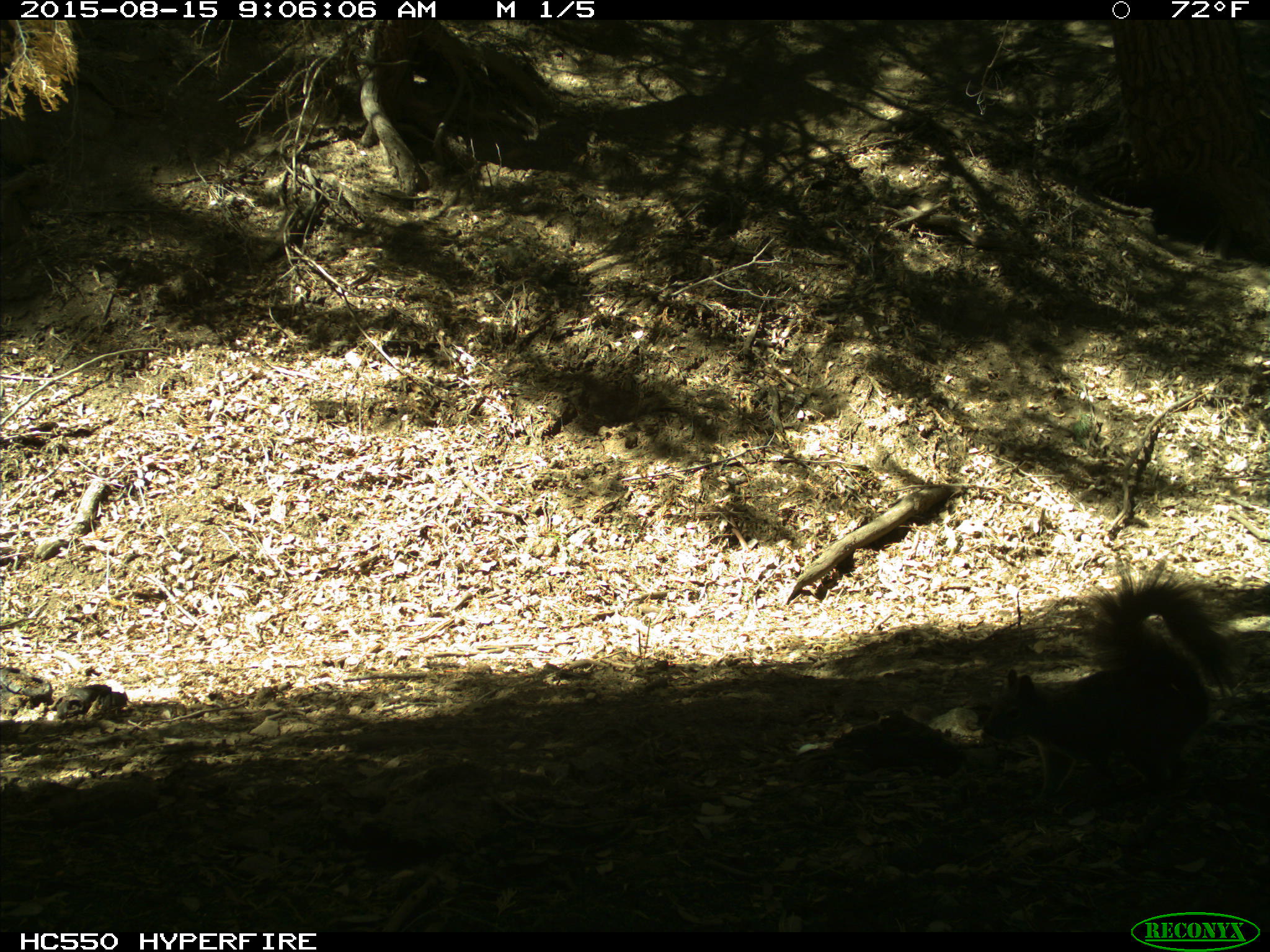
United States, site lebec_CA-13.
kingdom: Animalia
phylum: Chordata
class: Mammalia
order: Rodentia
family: Sciuridae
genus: Sciurus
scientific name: Sciurus carolinensis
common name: eastern gray squirrel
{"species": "Sciurus carolinensis (eastern gray squirrel)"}